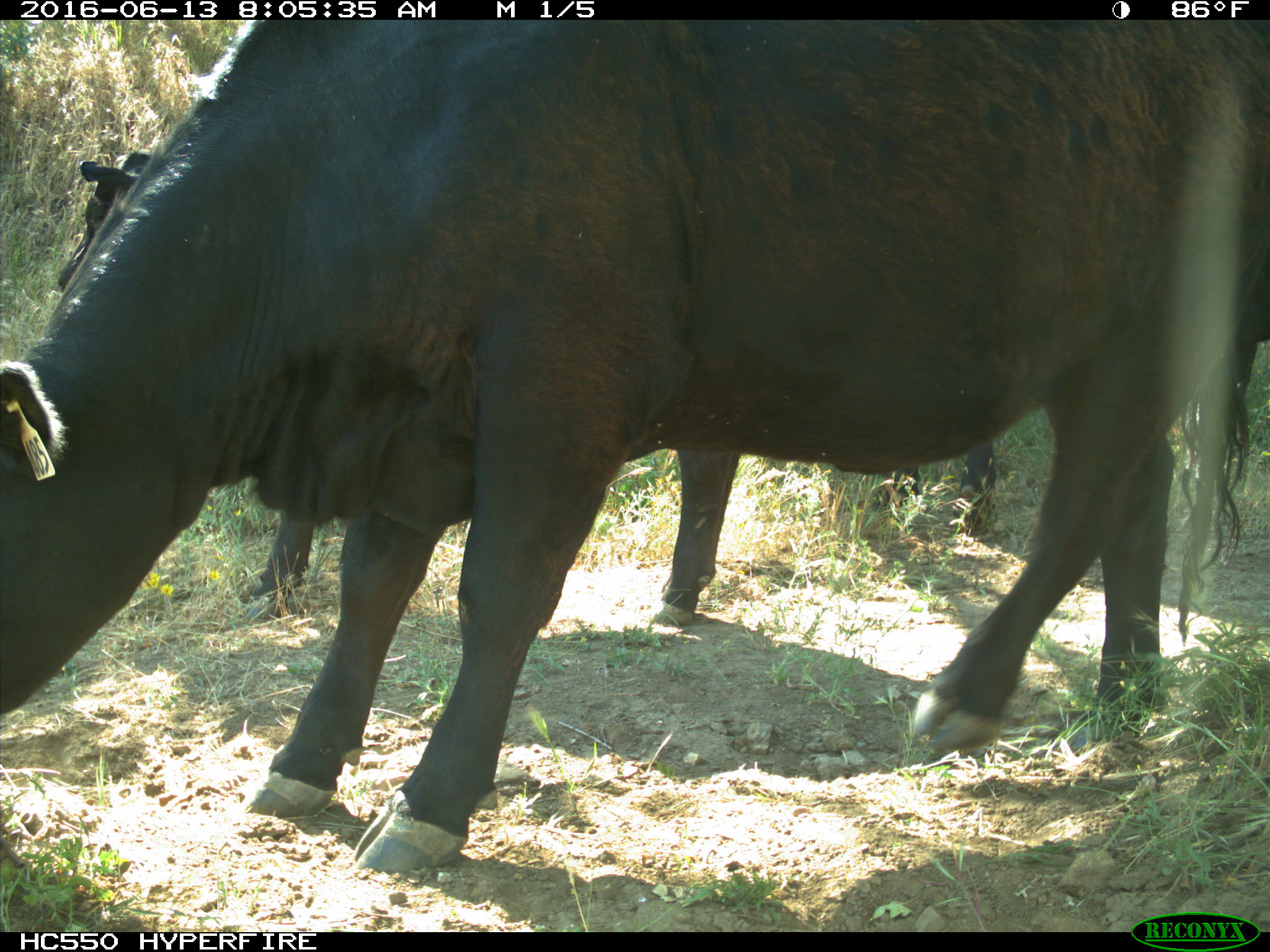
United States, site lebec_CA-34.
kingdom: Animalia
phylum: Chordata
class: Mammalia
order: Artiodactyla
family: Bovidae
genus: Bos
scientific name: Bos taurus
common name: domestic cow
Bos taurus (domestic cow).